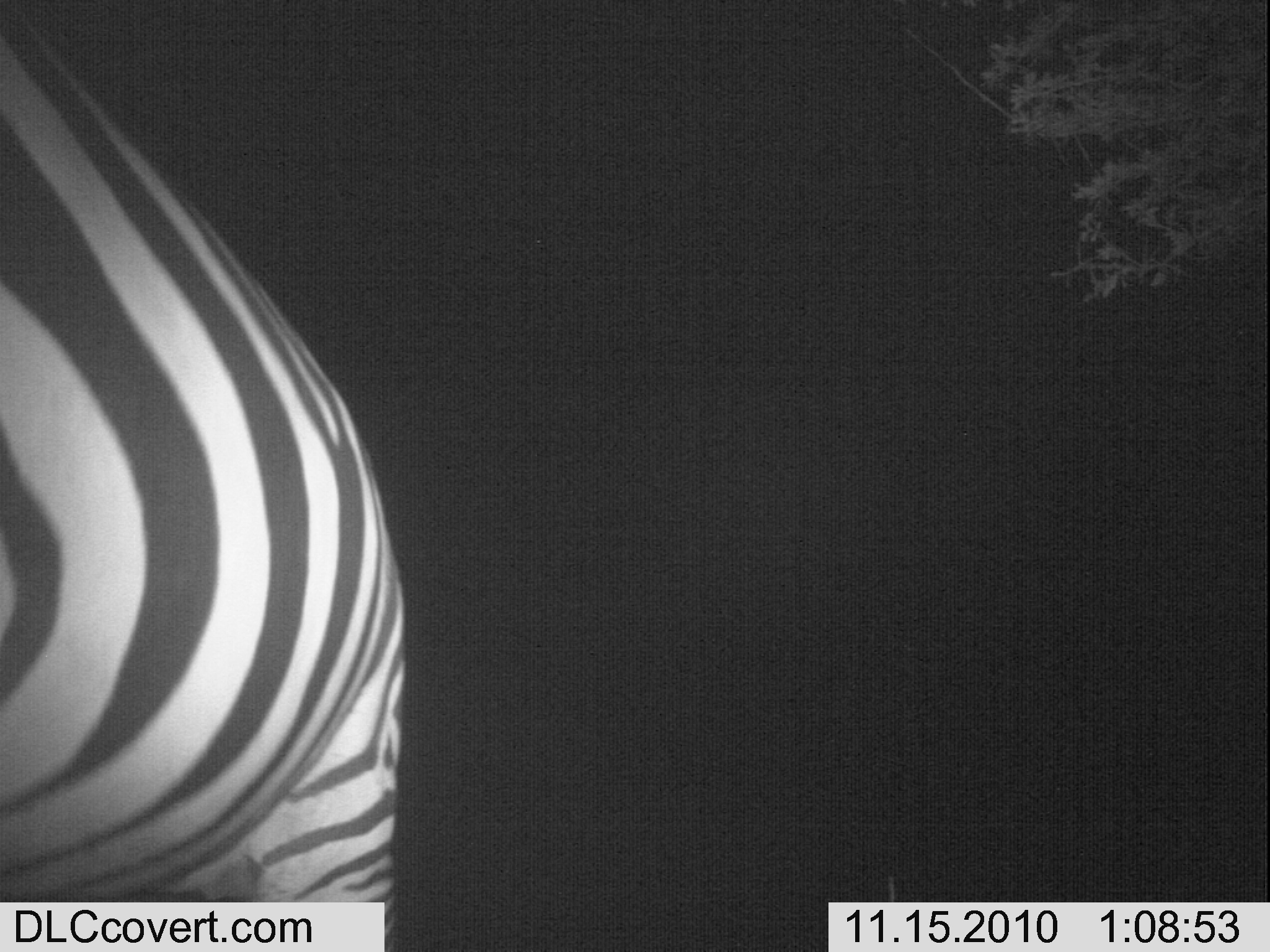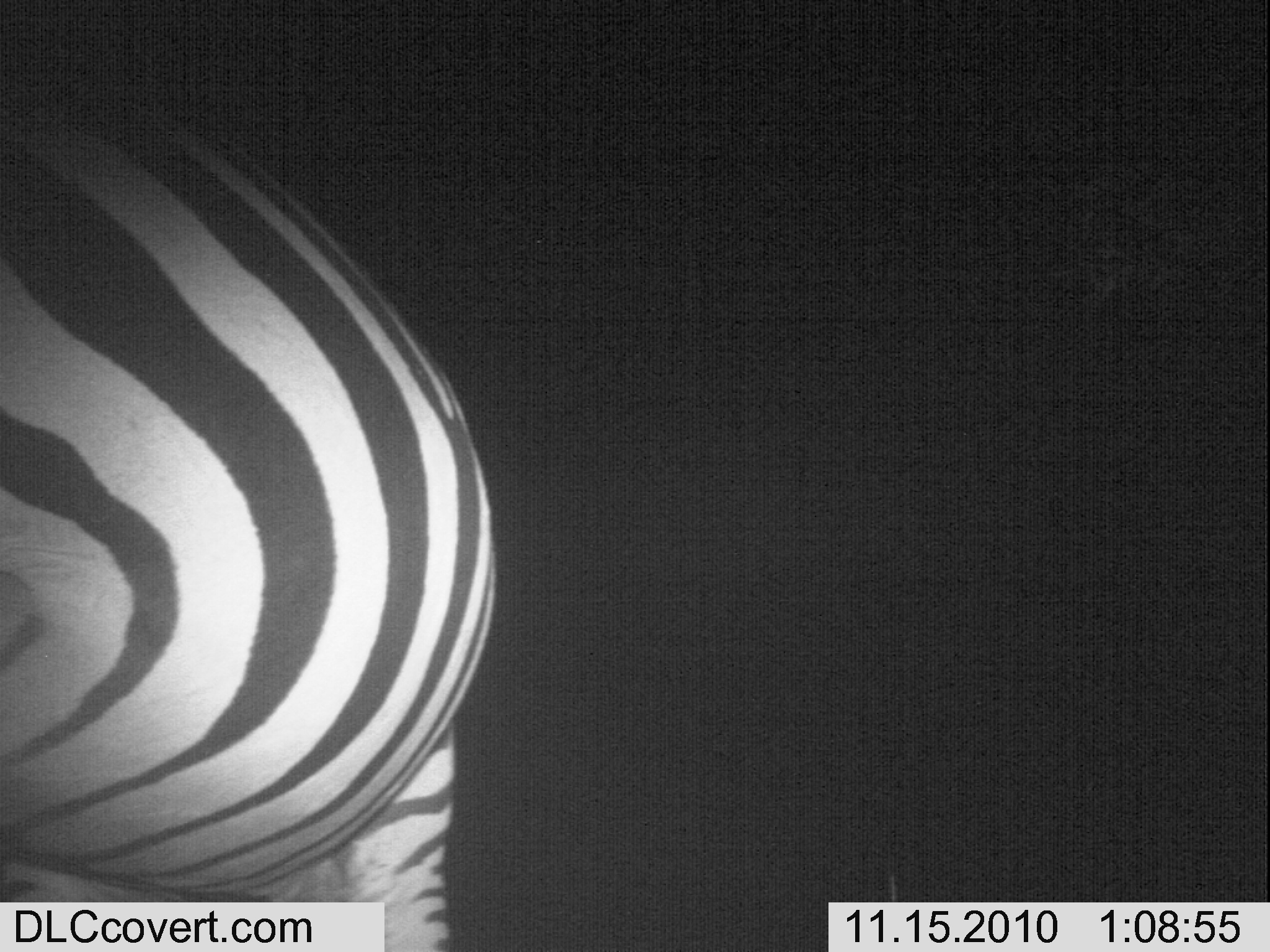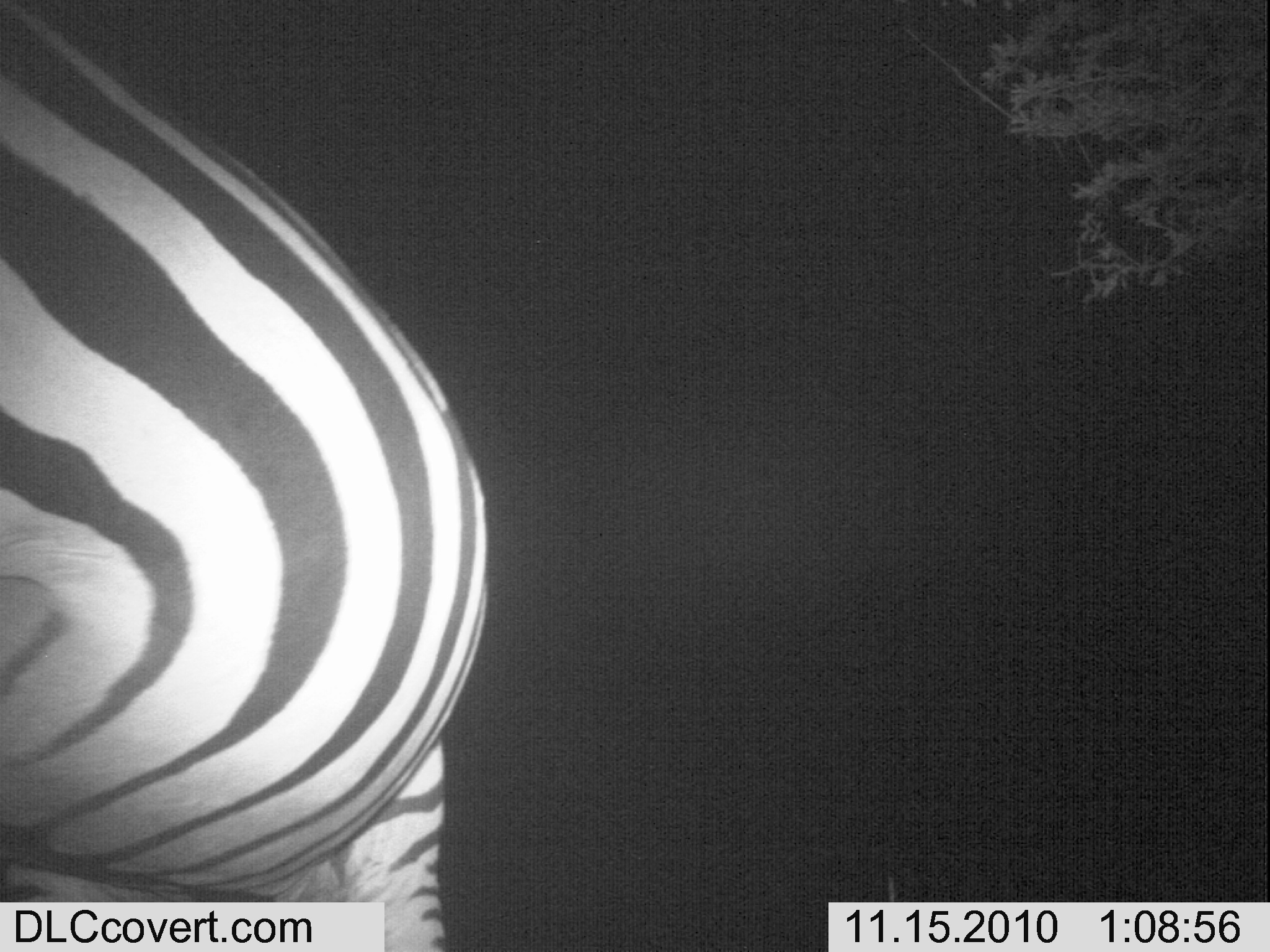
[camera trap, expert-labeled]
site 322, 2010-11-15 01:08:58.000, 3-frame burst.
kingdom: Animalia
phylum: Chordata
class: Mammalia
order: Perissodactyla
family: Equidae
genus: Equus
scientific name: Equus quagga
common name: plains zebra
Equus quagga (plains zebra), count 1.